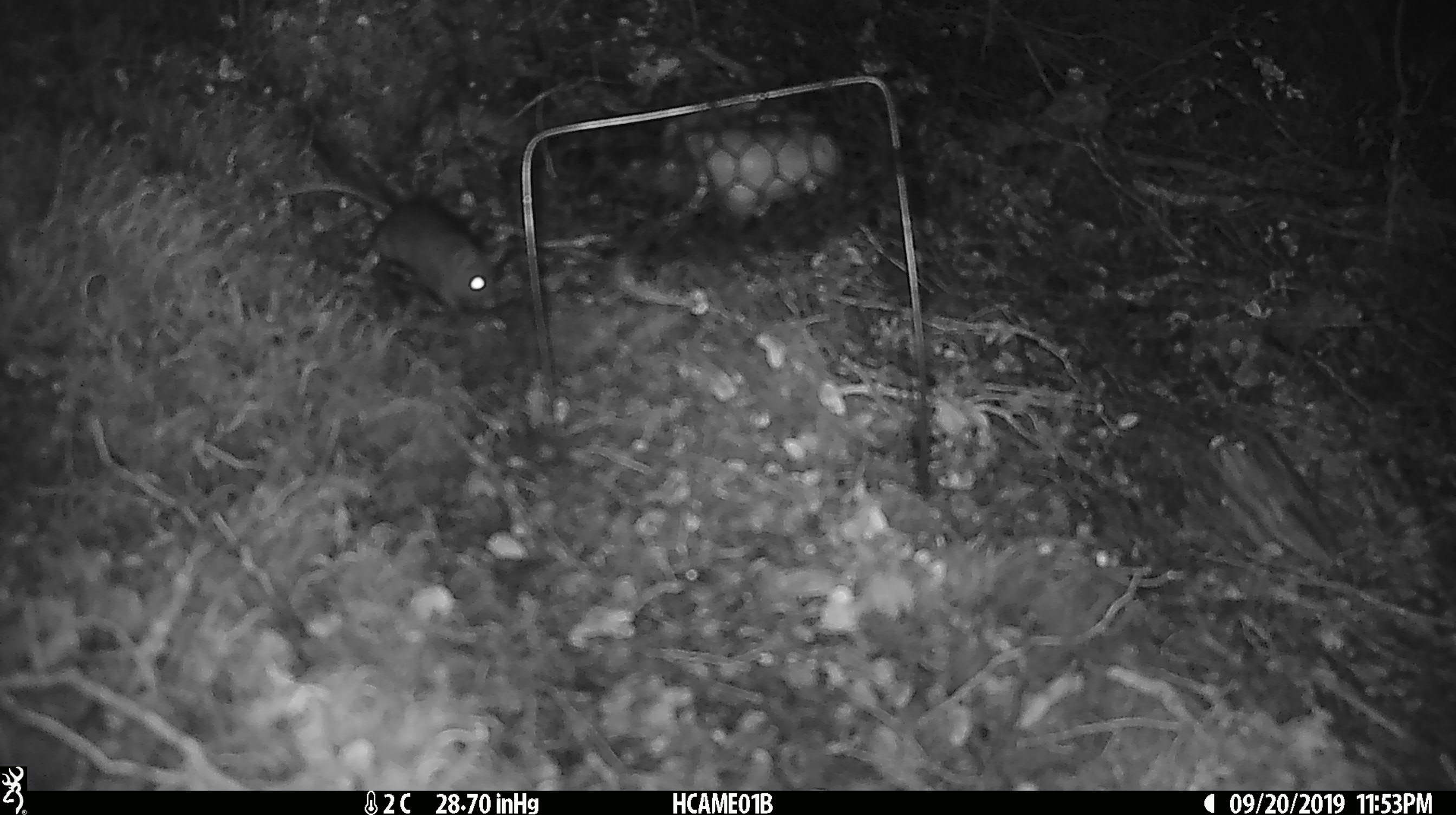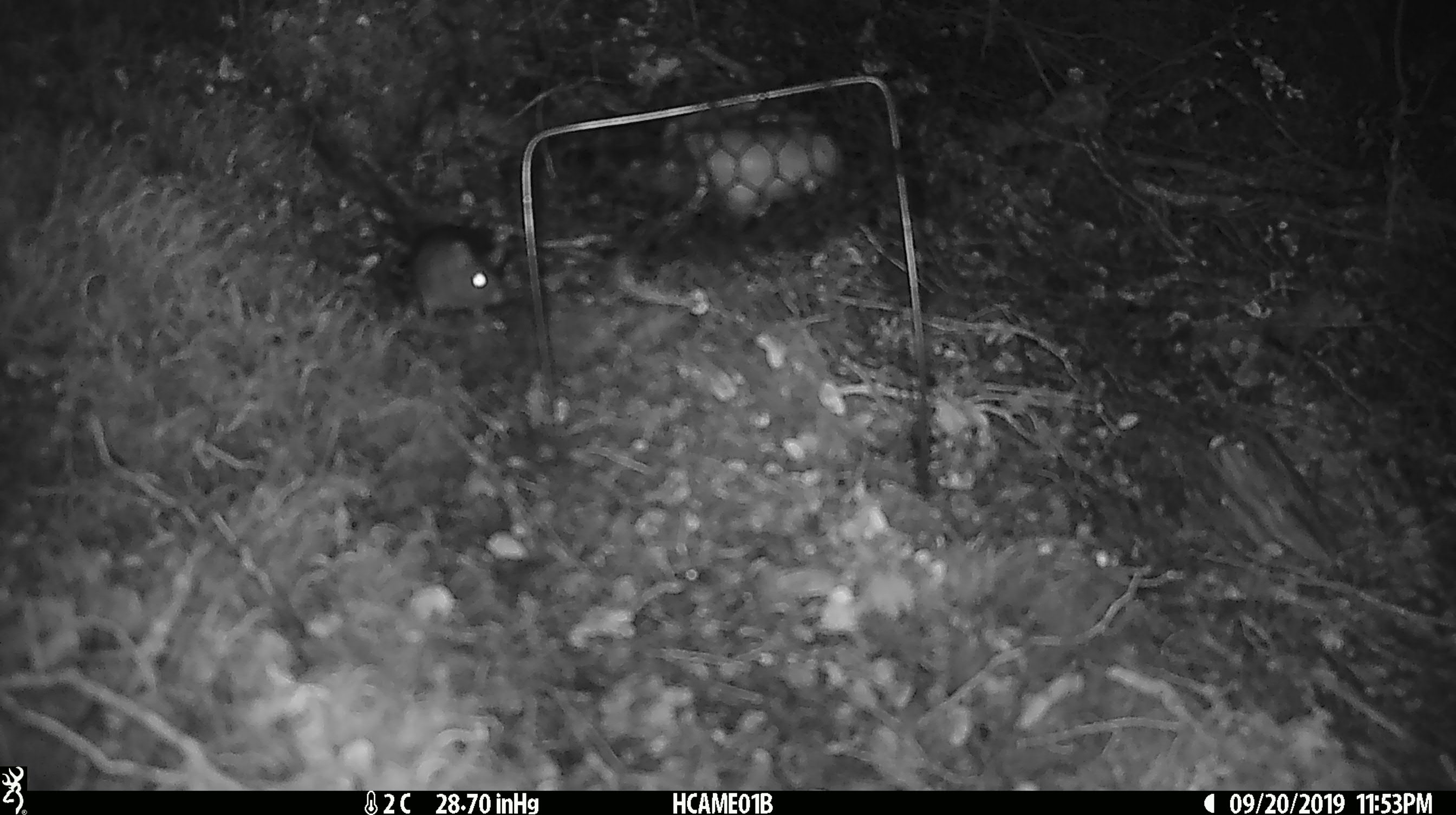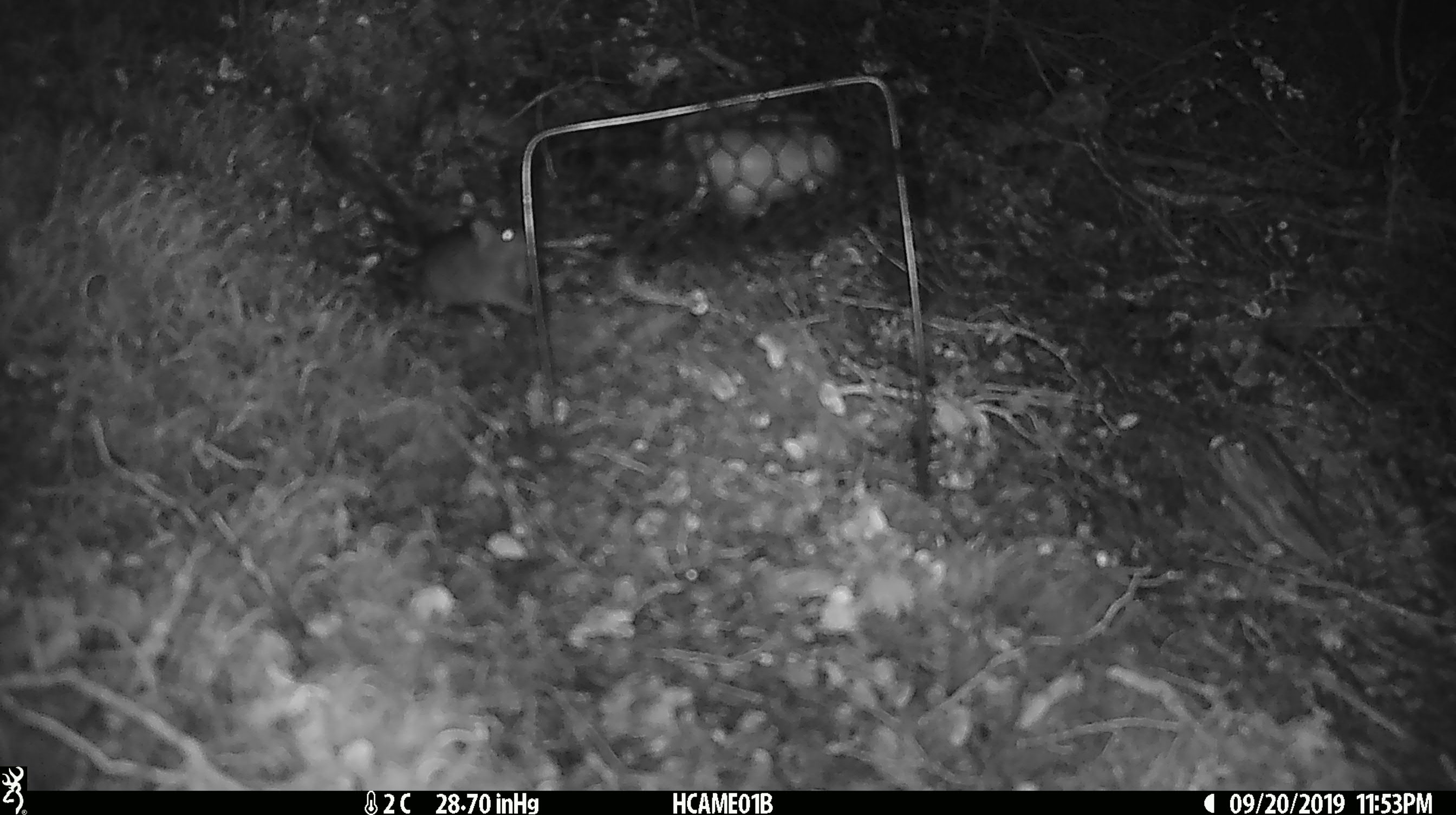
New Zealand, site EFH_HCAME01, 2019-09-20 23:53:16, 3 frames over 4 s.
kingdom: Animalia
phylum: Chordata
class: Mammalia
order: Rodentia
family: Muridae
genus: Mus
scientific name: Mus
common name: mouse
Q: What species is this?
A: Mouse (Mus).